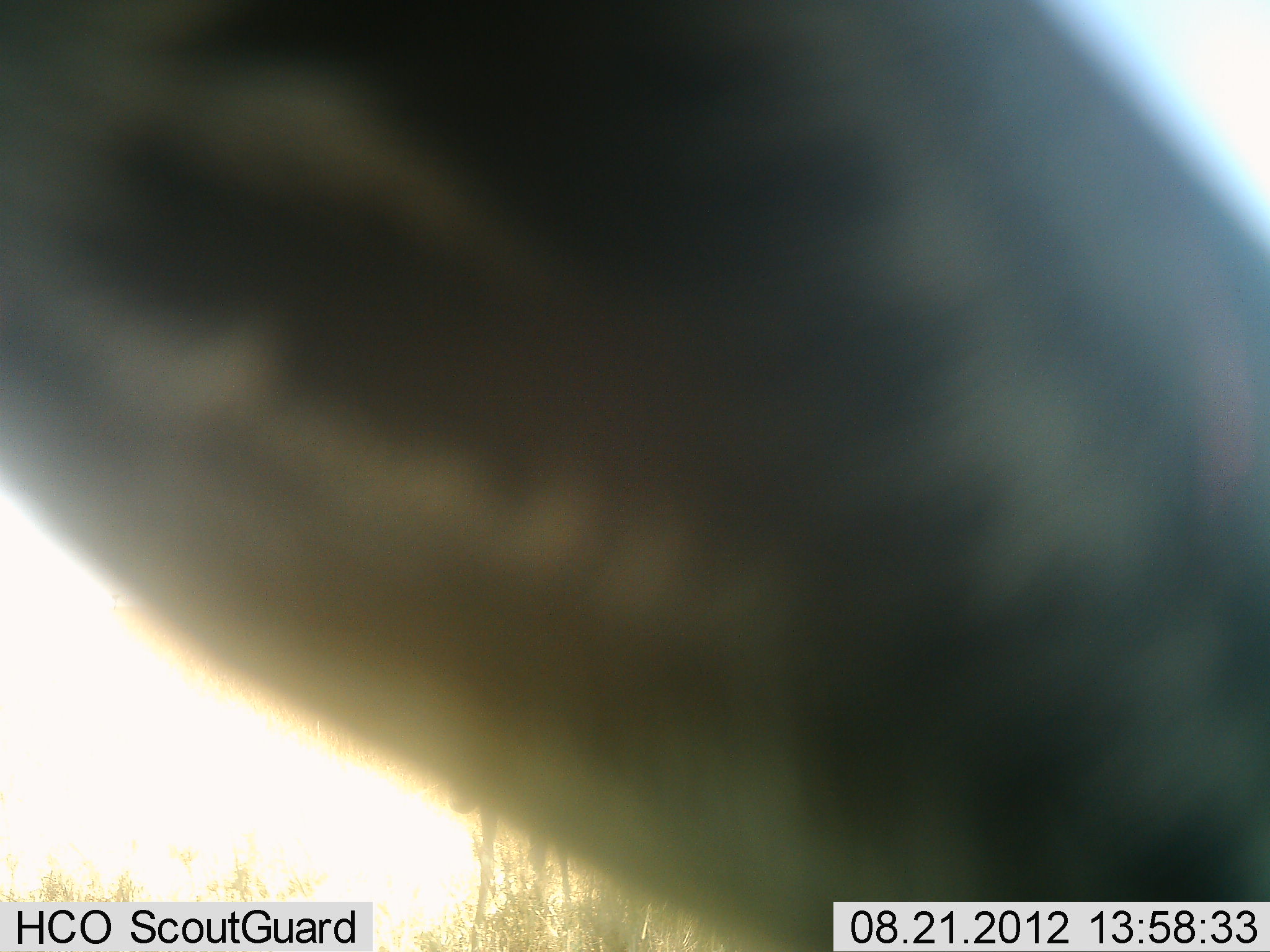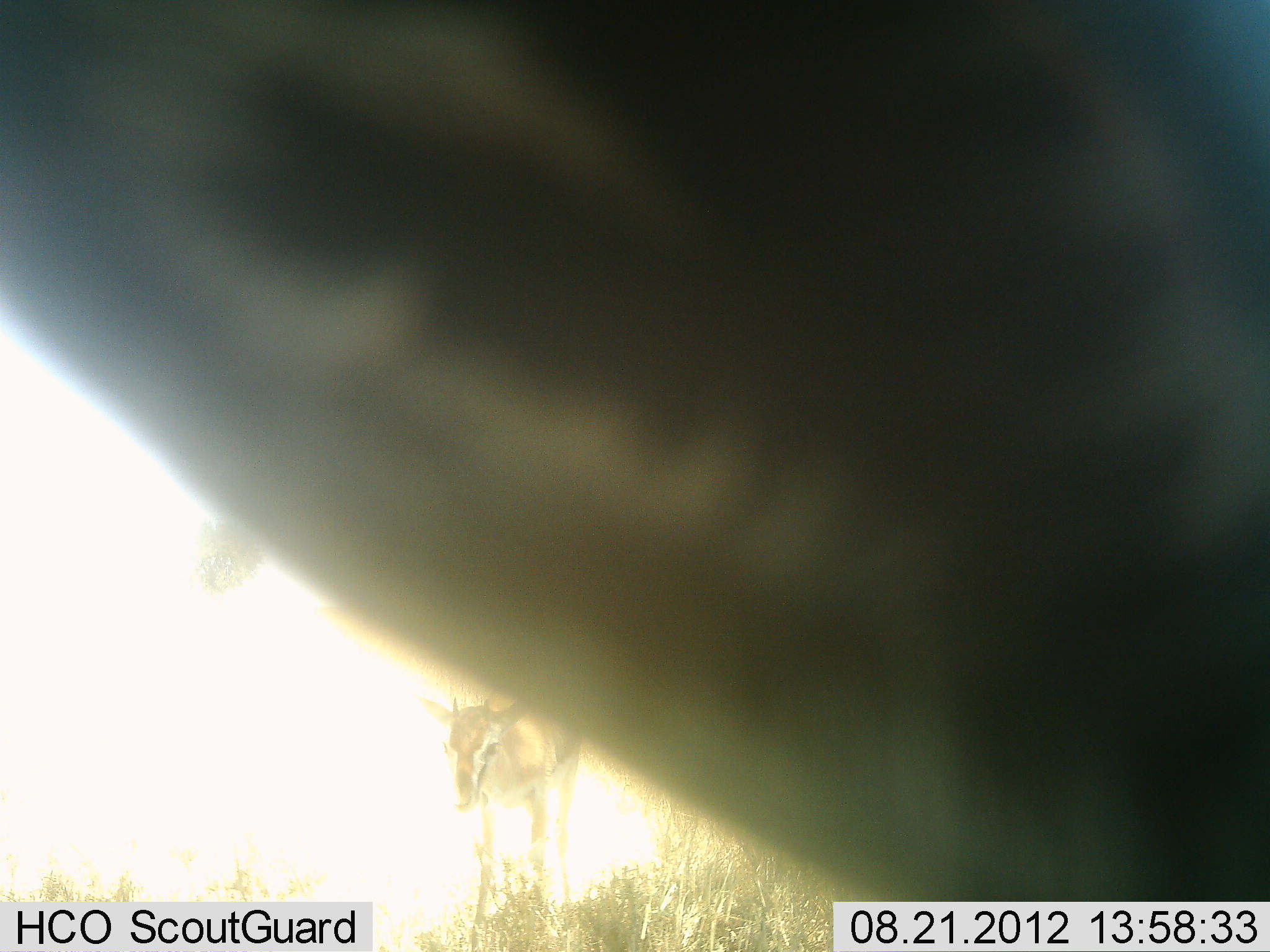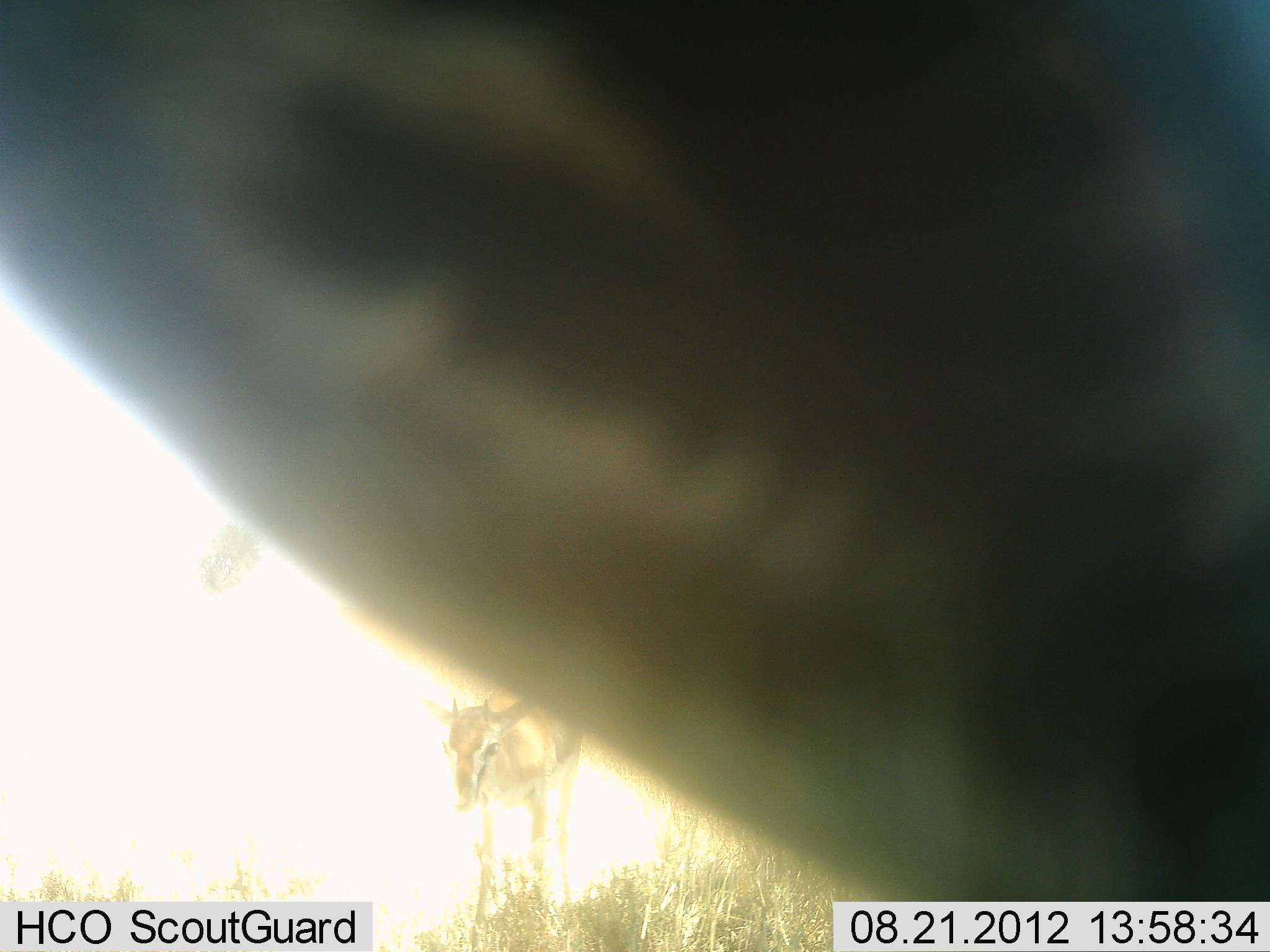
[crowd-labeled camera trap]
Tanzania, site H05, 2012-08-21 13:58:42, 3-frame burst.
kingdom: Animalia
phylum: Chordata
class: Mammalia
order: Artiodactyla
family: Bovidae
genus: Eudorcas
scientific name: Eudorcas thomsonii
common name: thomson's gazelle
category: gazellethomsons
Gazellethomsons (thomson's gazelle) (Eudorcas thomsonii), count 2. Behavior (volunteer vote fractions): standing 88%, resting 0%, moving 25%, interacting 0%. Young present (vote fraction): 12%. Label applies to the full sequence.